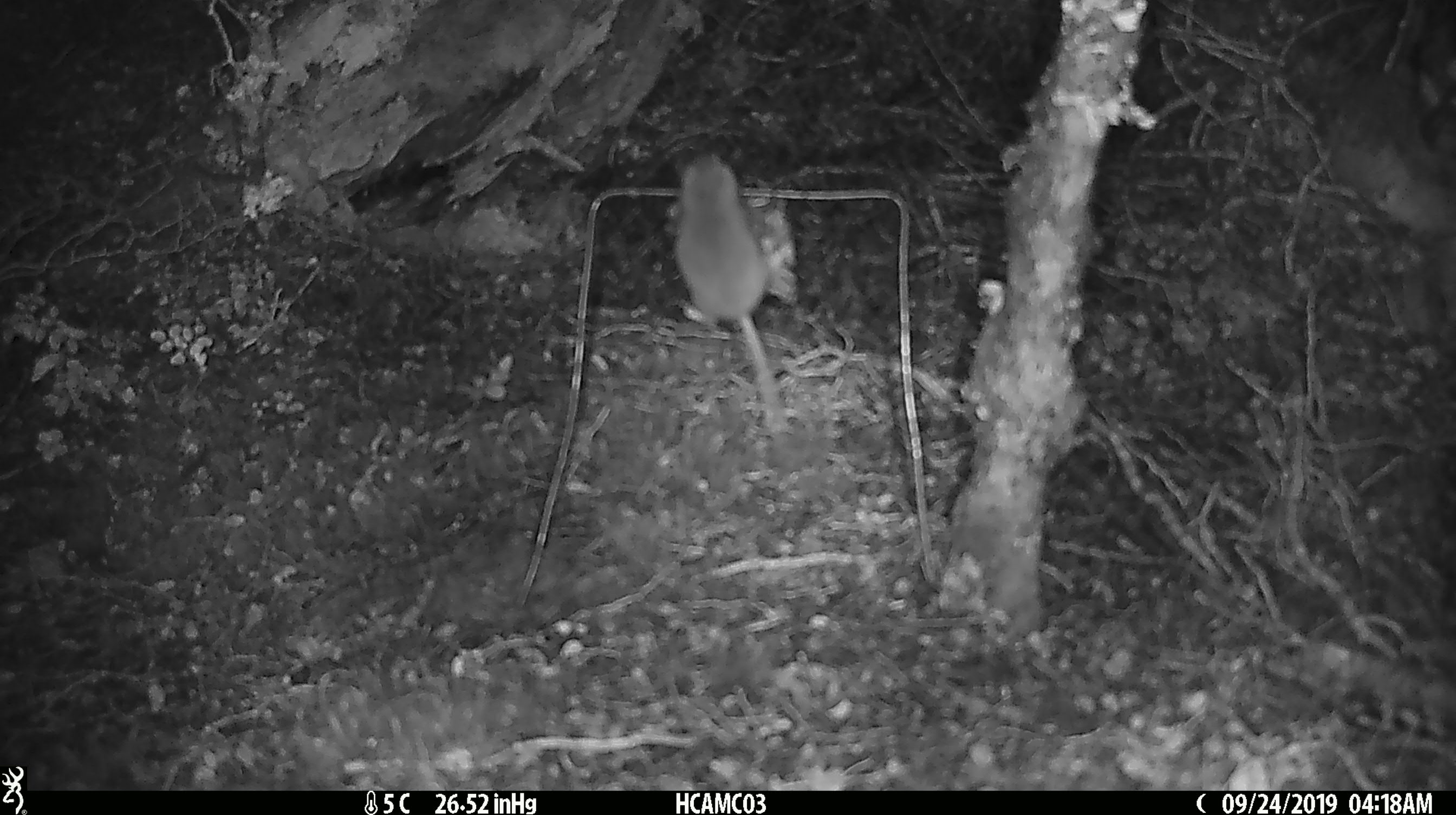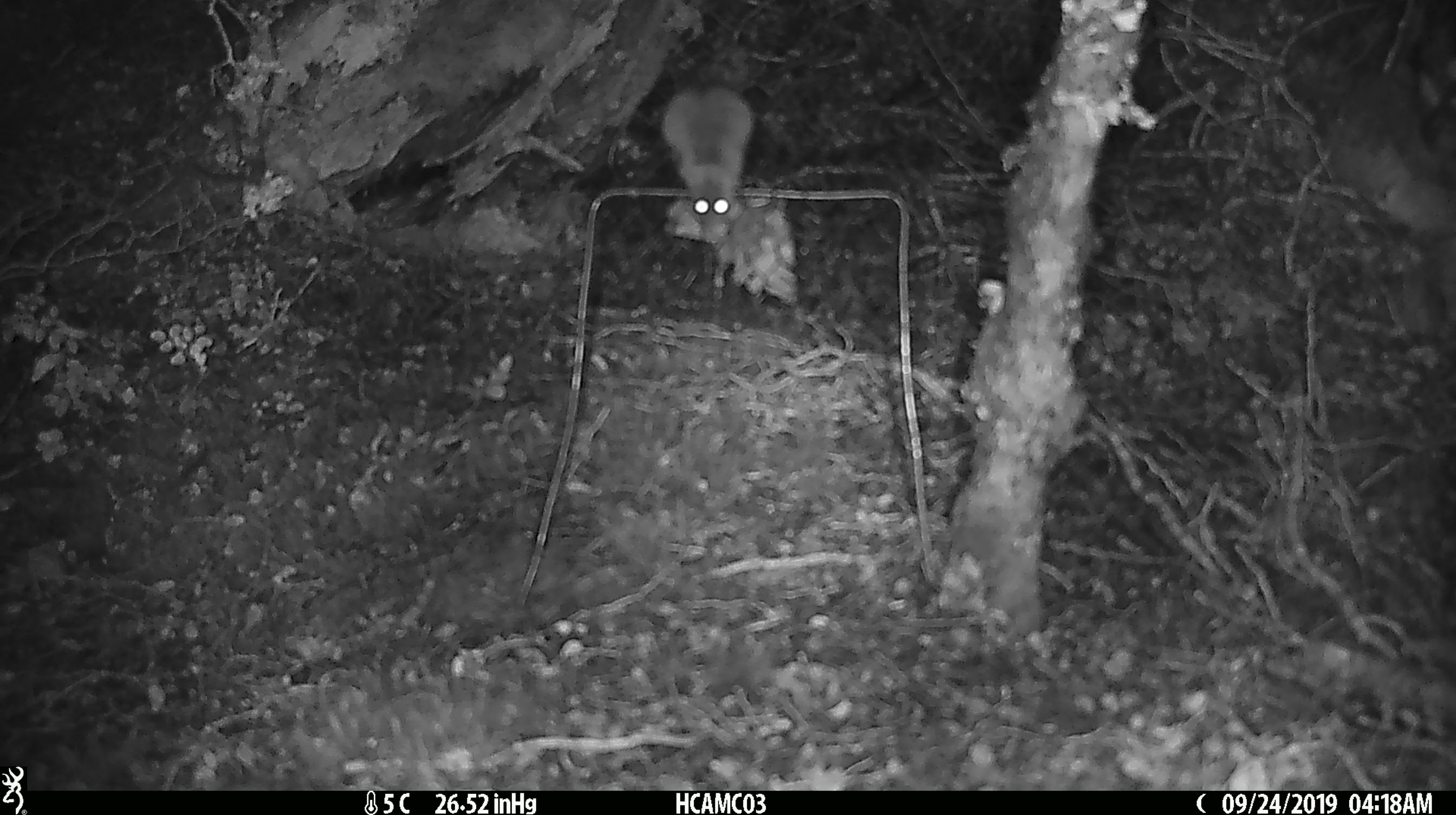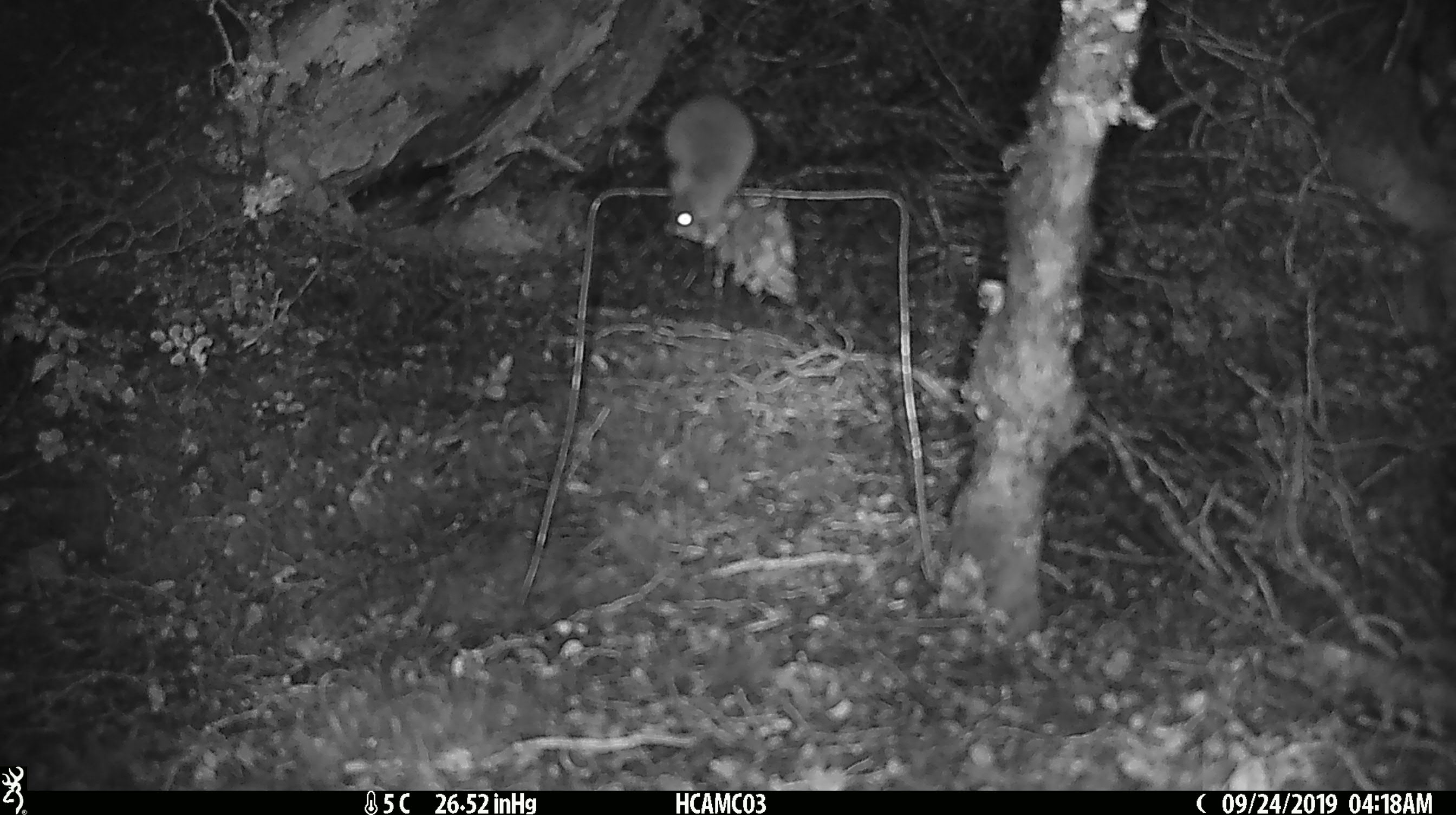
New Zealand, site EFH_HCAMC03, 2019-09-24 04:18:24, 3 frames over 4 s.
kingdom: Animalia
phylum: Chordata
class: Mammalia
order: Rodentia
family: Muridae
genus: Mus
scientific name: Mus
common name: mouse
Mouse (Mus).